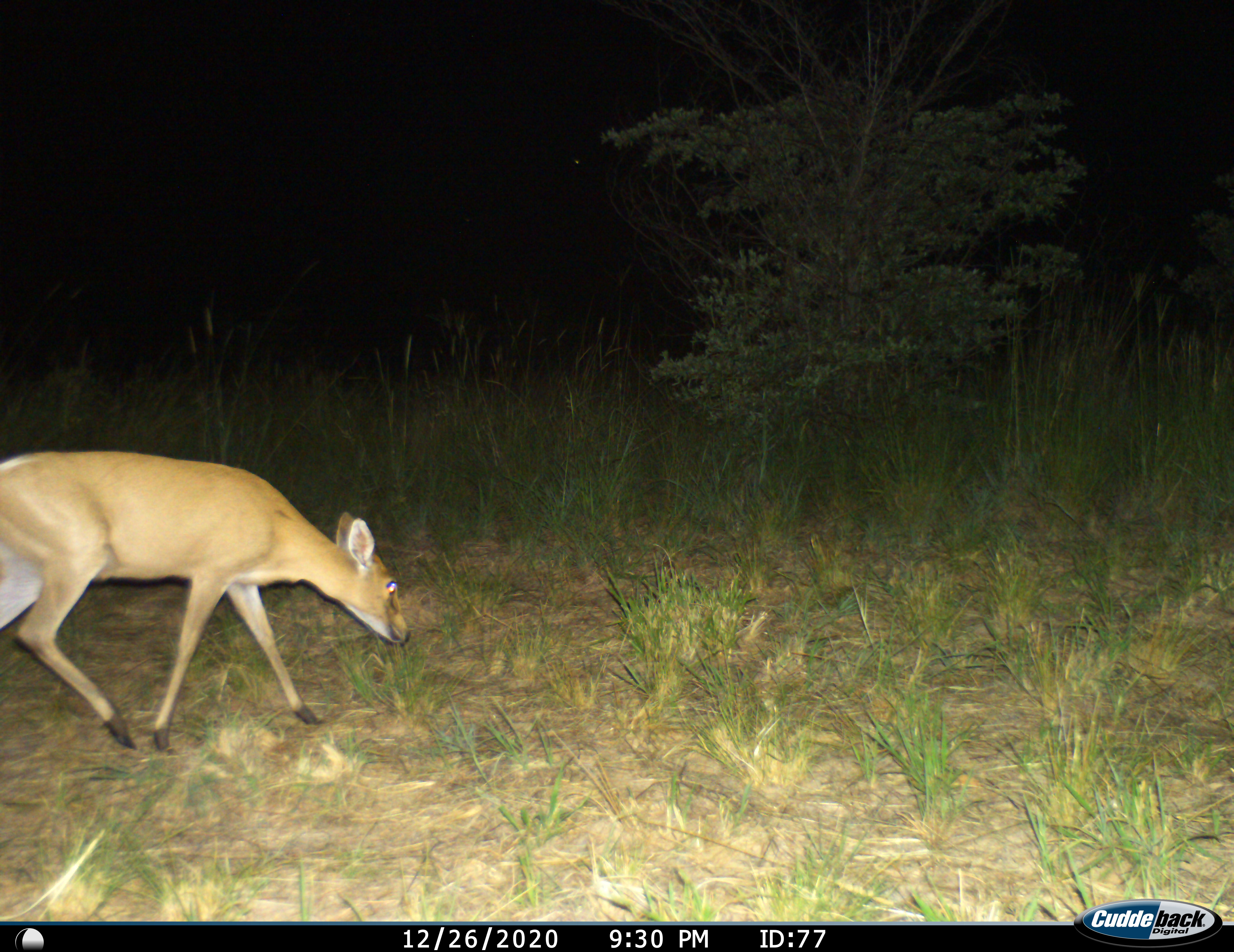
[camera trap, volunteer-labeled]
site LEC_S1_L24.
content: unidentified animal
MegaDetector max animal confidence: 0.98